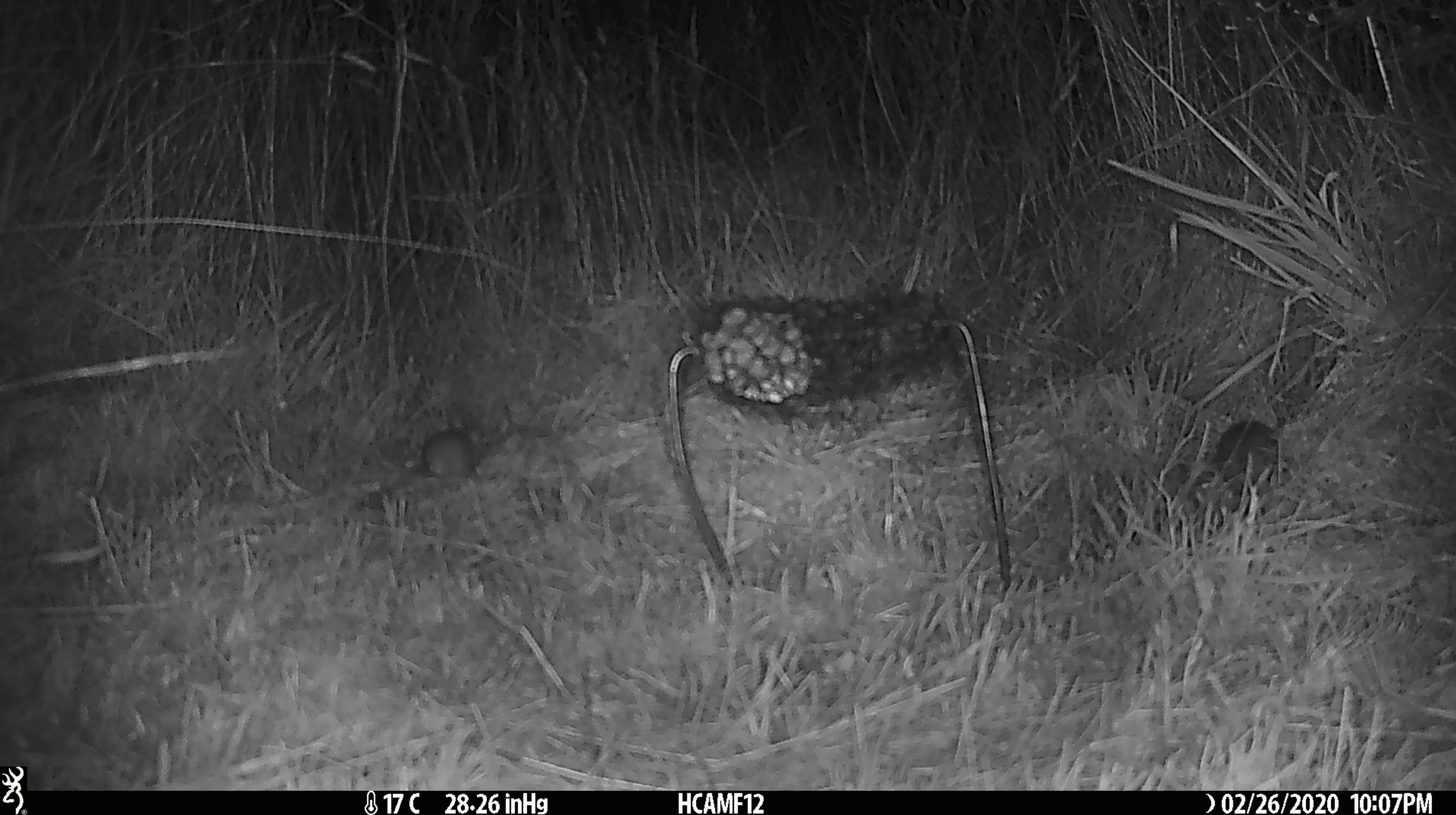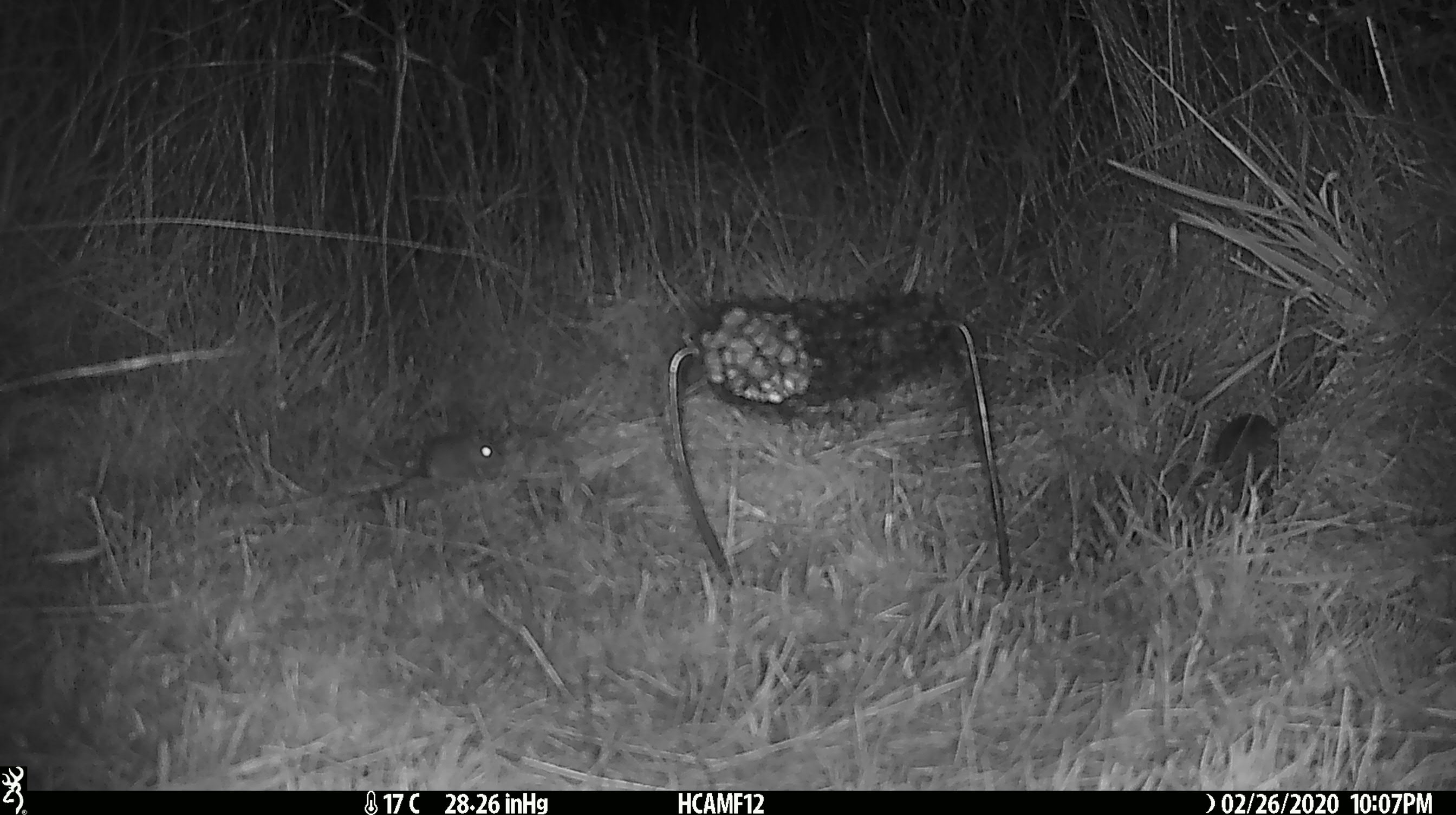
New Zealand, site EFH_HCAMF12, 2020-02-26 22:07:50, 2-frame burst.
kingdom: Animalia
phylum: Chordata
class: Mammalia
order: Rodentia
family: Muridae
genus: Mus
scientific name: Mus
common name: mouse